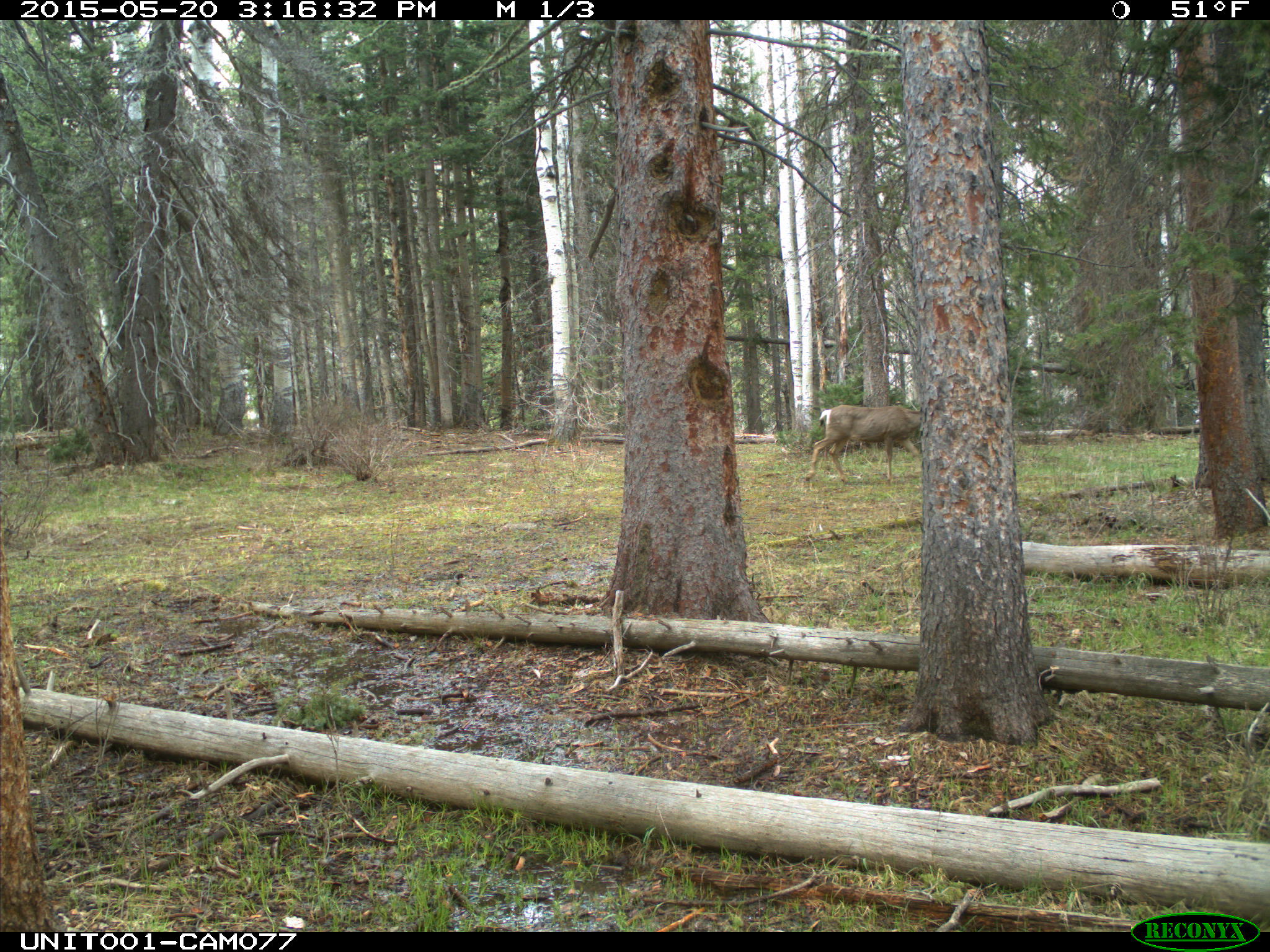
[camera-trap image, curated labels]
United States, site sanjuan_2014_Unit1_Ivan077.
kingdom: Animalia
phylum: Chordata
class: Mammalia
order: Artiodactyla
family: Cervidae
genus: Odocoileus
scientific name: Odocoileus hemionus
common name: mule deer